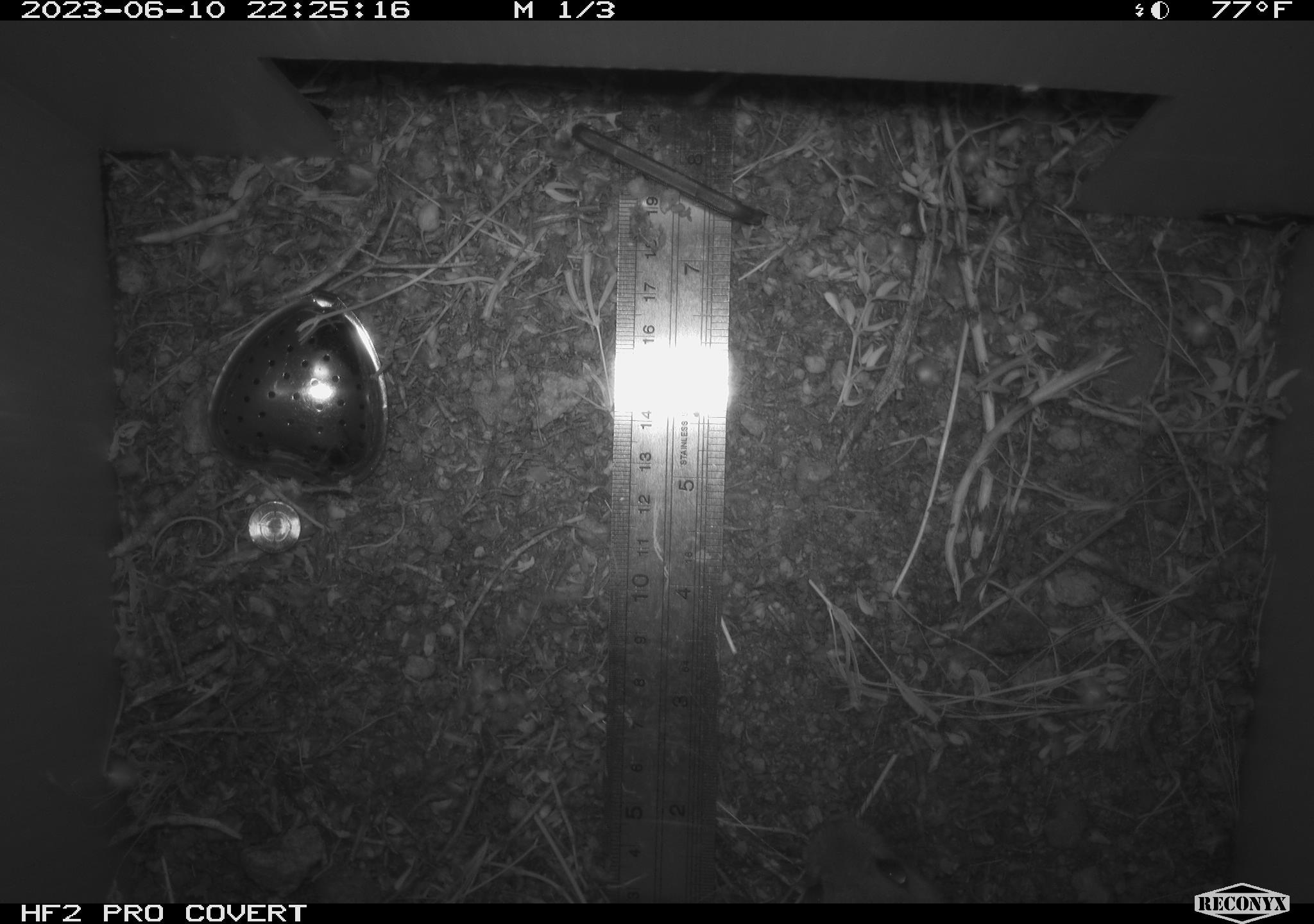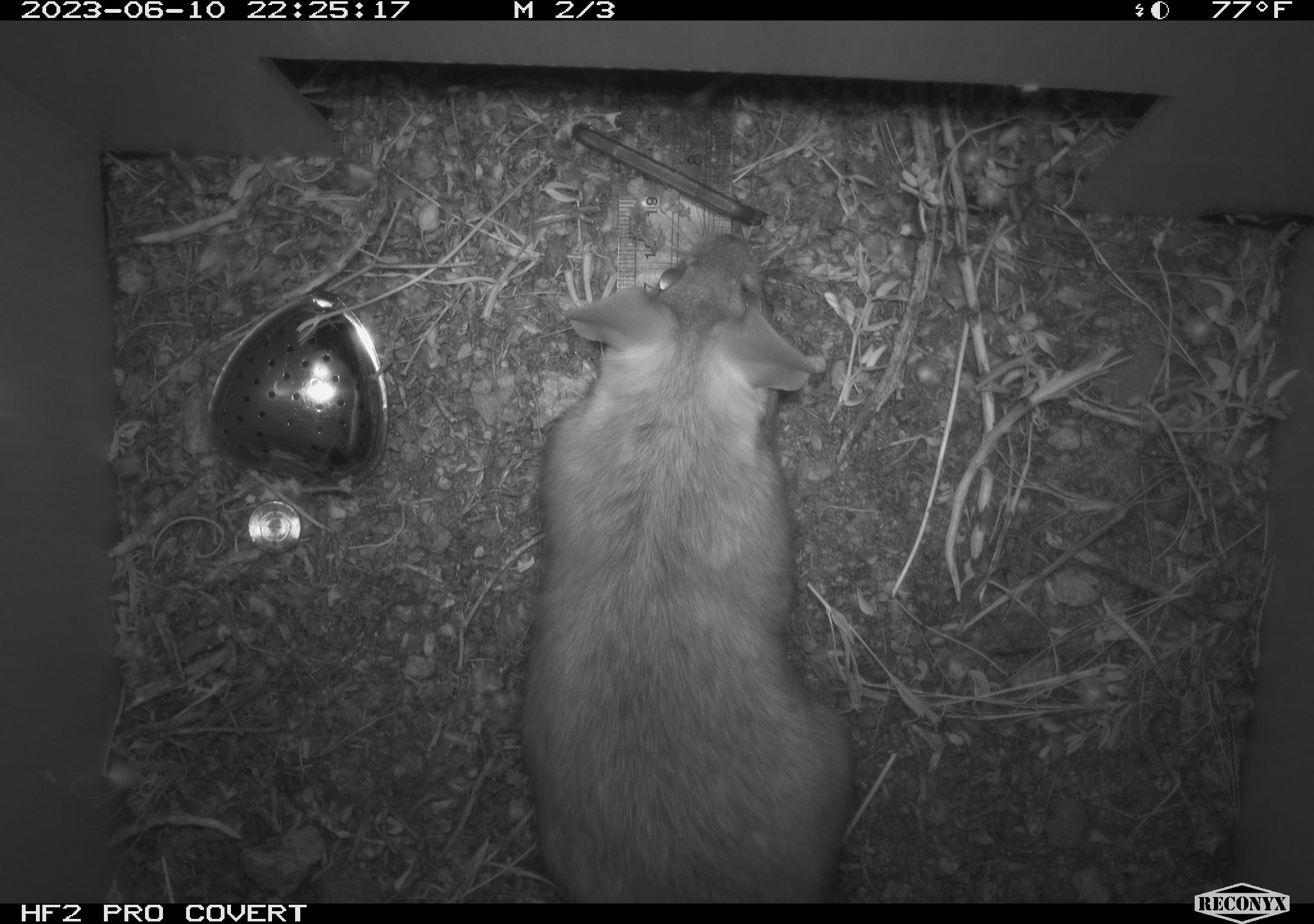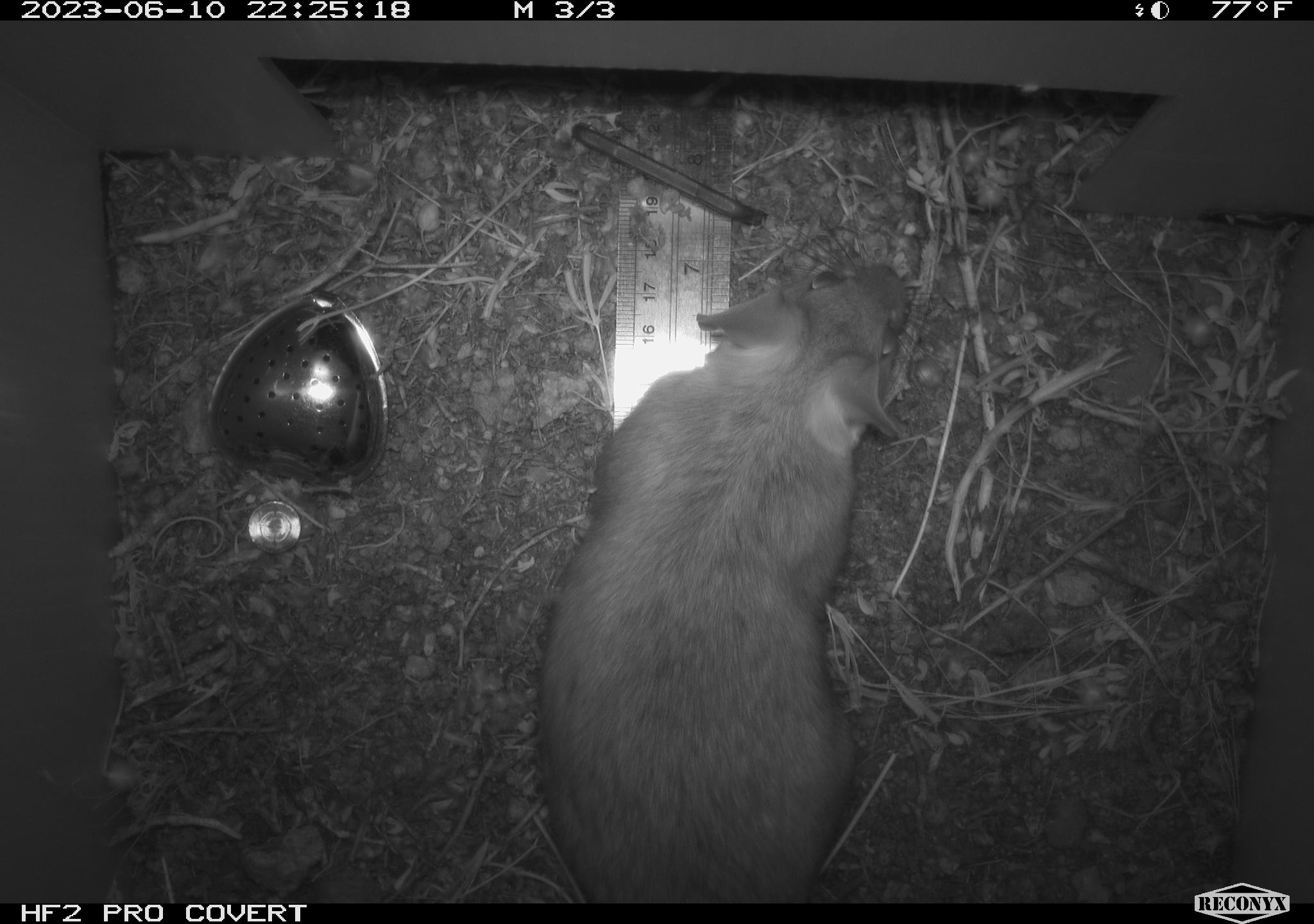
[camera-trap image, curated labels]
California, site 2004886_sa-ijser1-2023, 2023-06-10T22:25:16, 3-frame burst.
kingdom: Animalia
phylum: Chordata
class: Mammalia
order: Rodentia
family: Cricetidae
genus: Neotoma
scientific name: Neotoma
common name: pack rat or woodrat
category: neotoma species